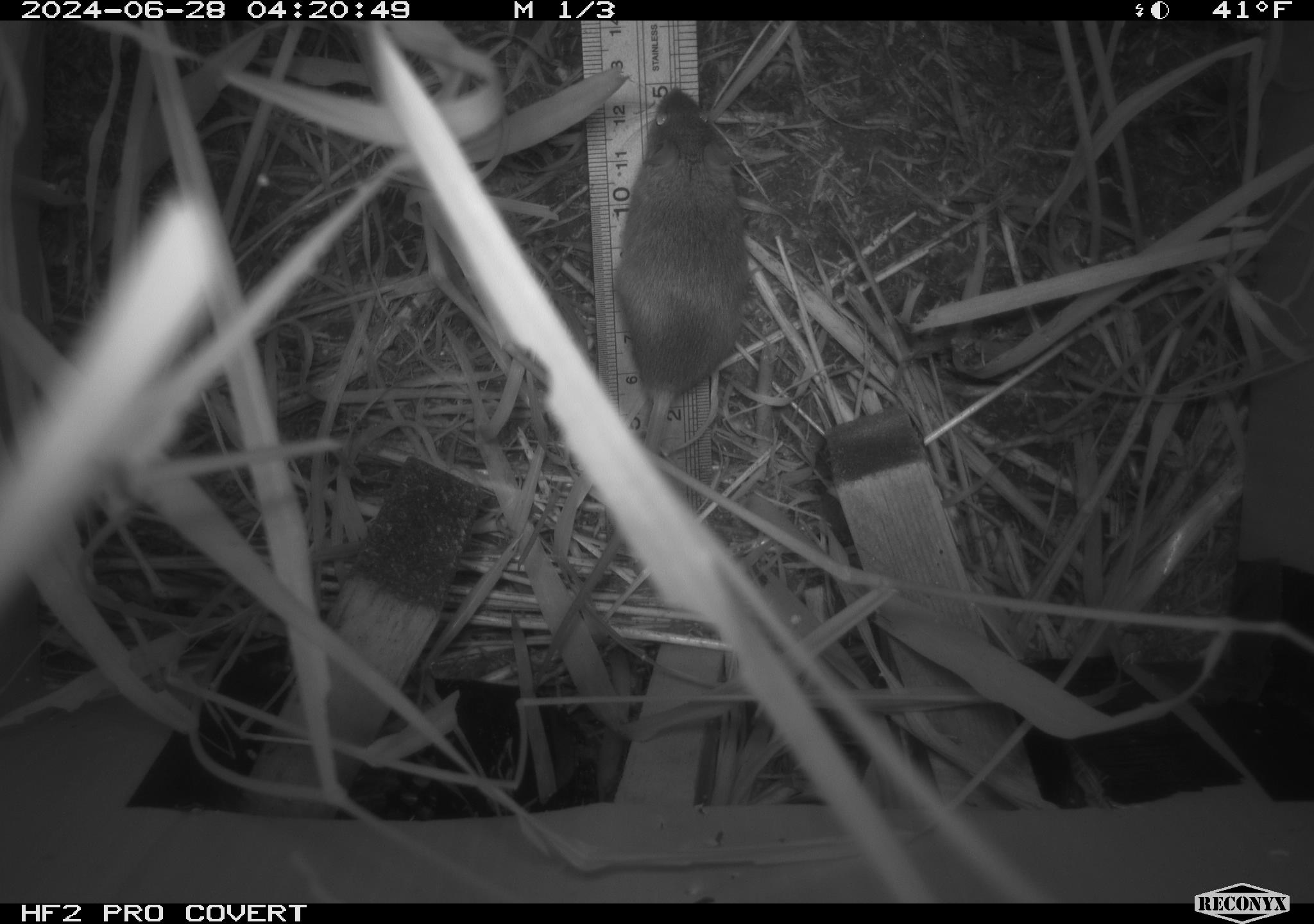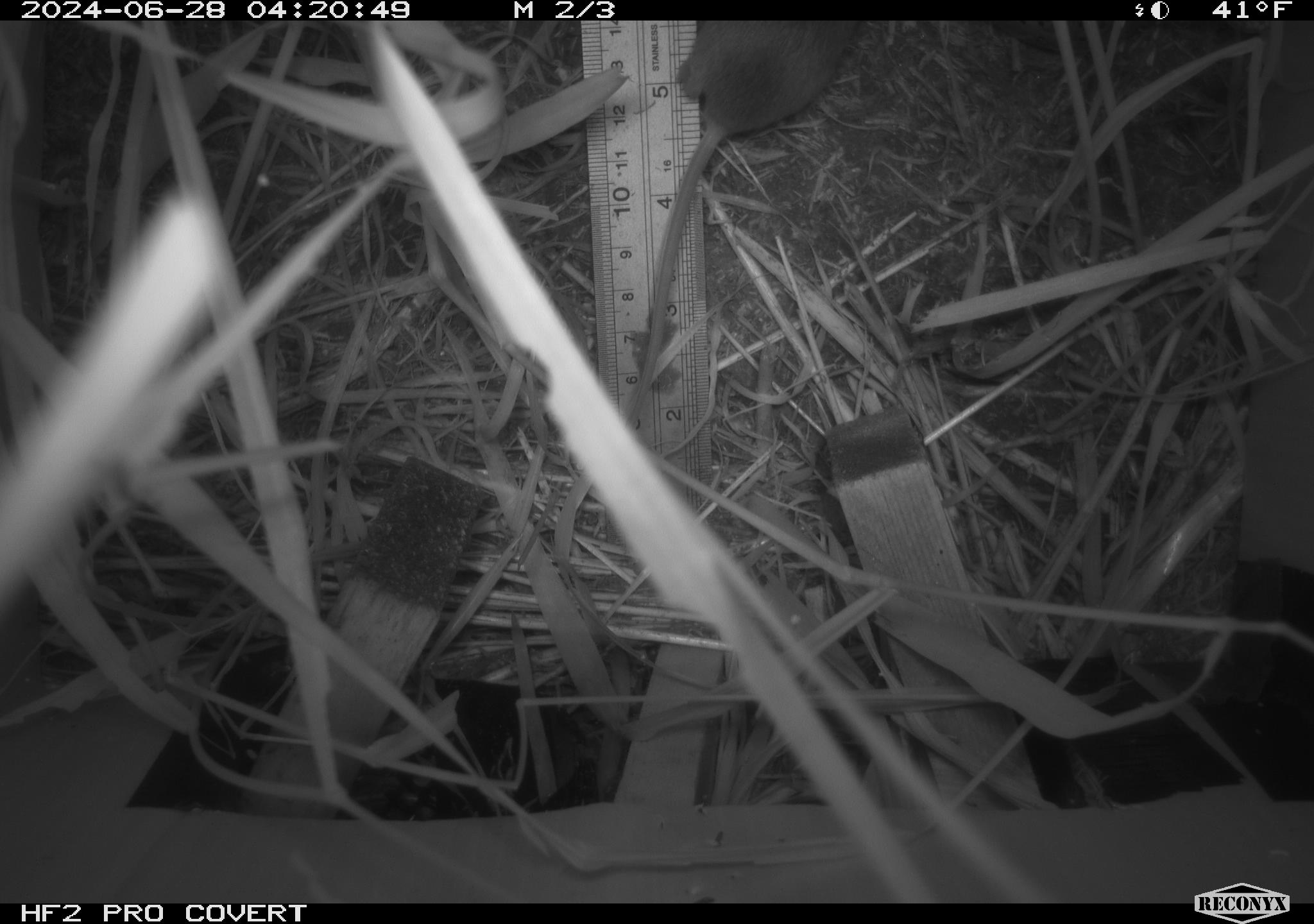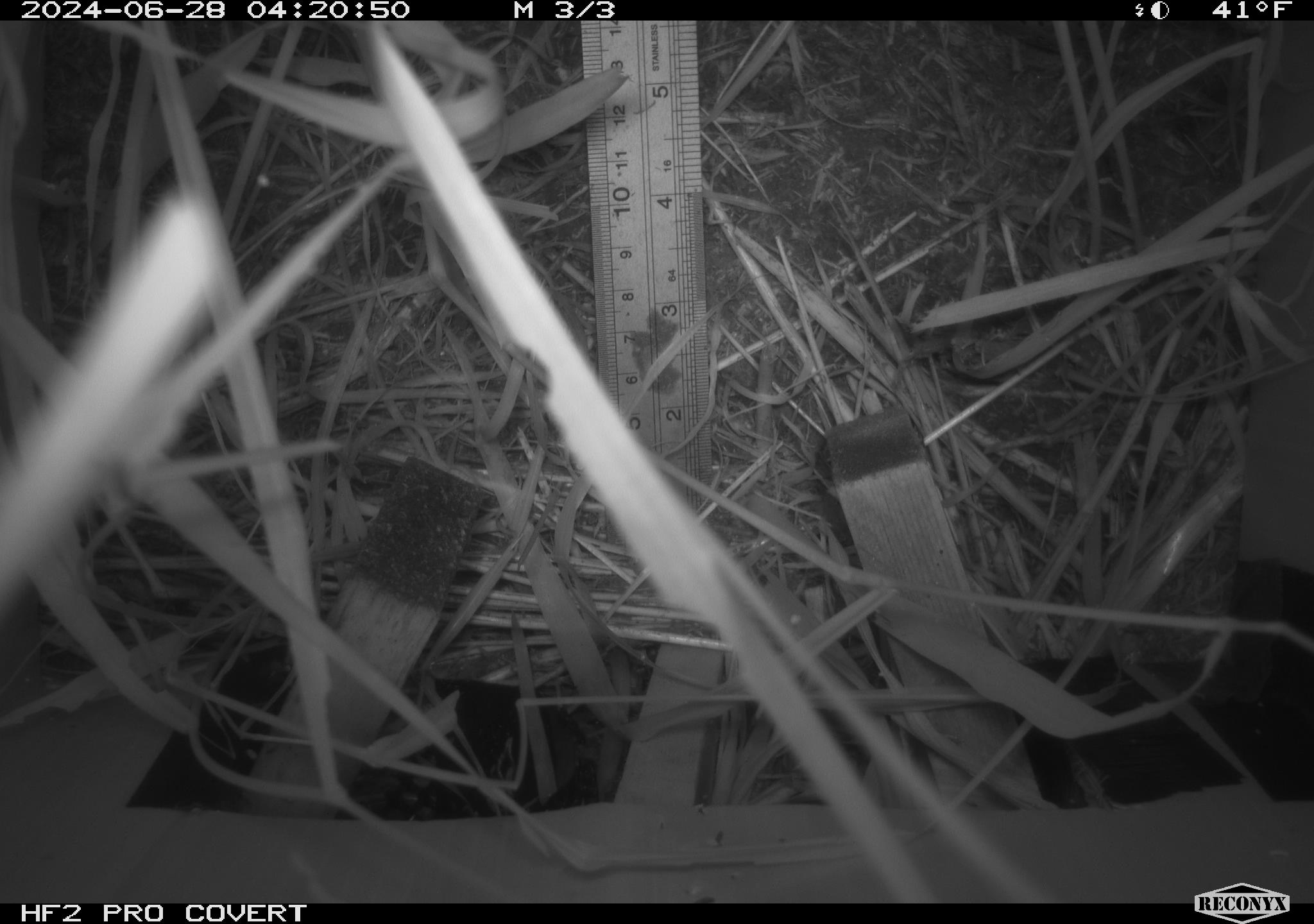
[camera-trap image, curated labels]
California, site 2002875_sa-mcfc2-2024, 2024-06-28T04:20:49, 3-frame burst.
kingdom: Animalia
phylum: Chordata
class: Mammalia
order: Rodentia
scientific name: Rodentia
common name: rodent